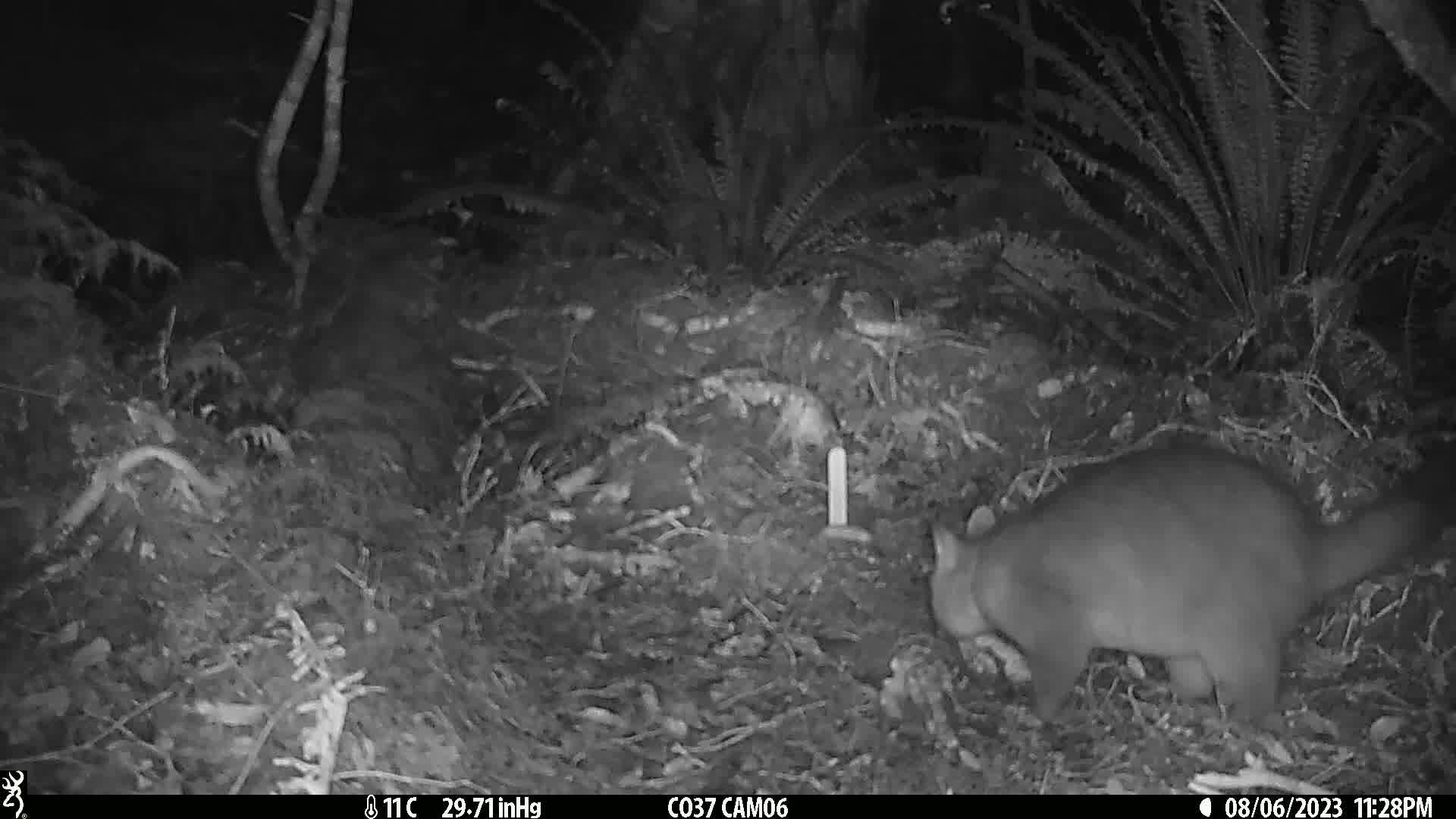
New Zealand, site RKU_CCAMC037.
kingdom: Animalia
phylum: Chordata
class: Mammalia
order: Diprotodontia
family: Phalangeridae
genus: Trichosurus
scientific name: Trichosurus vulpecula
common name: common brushtail possum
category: possum